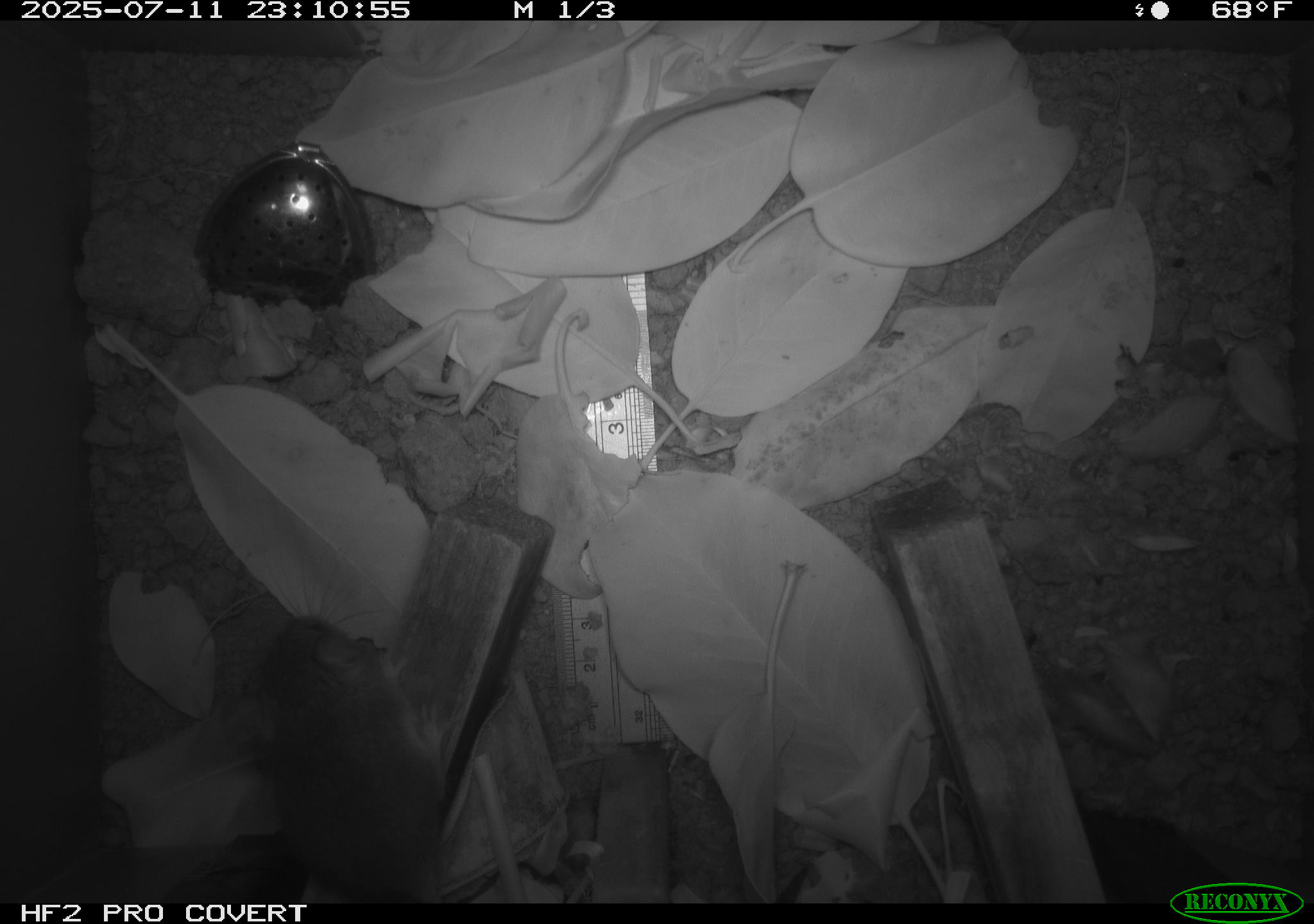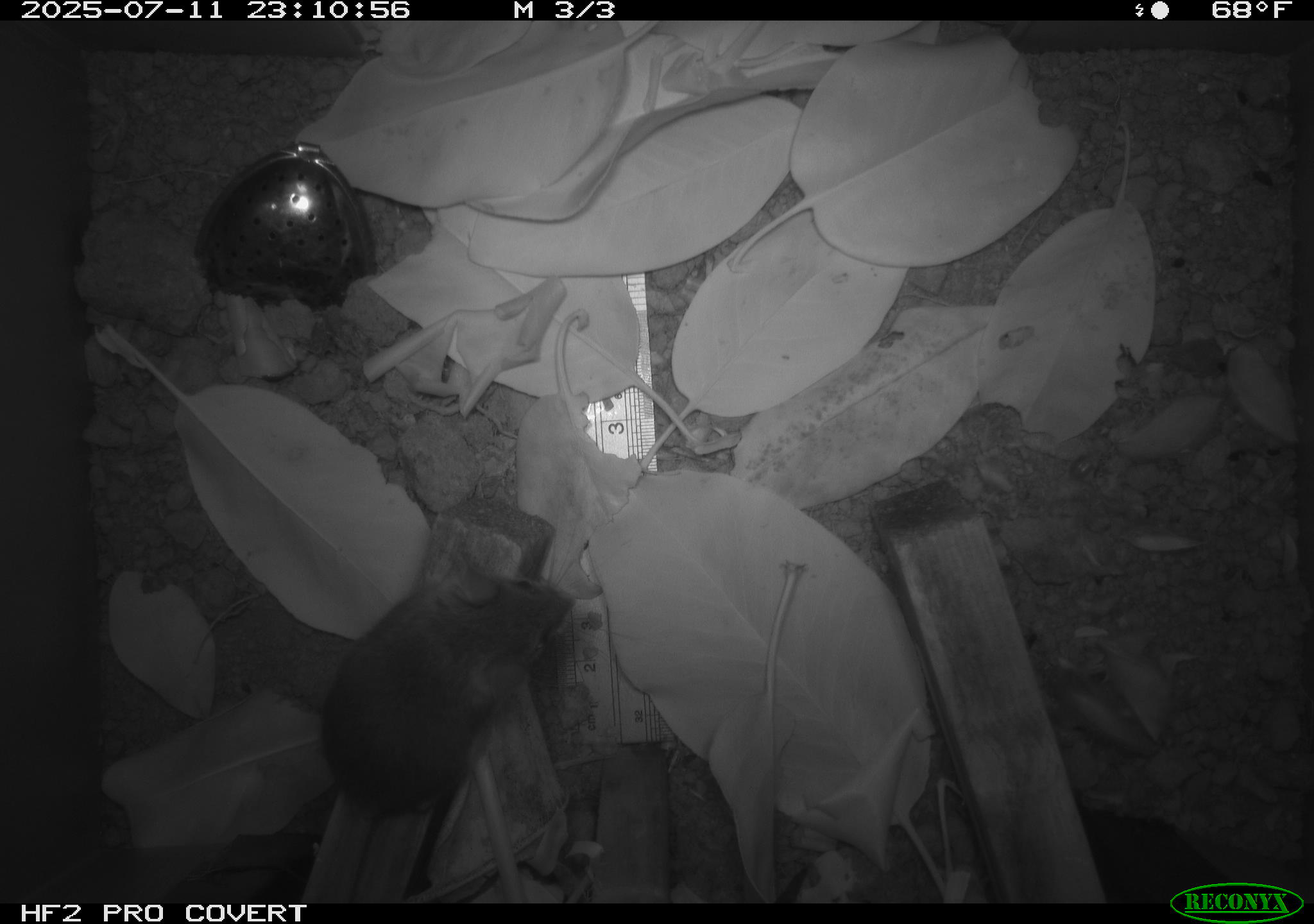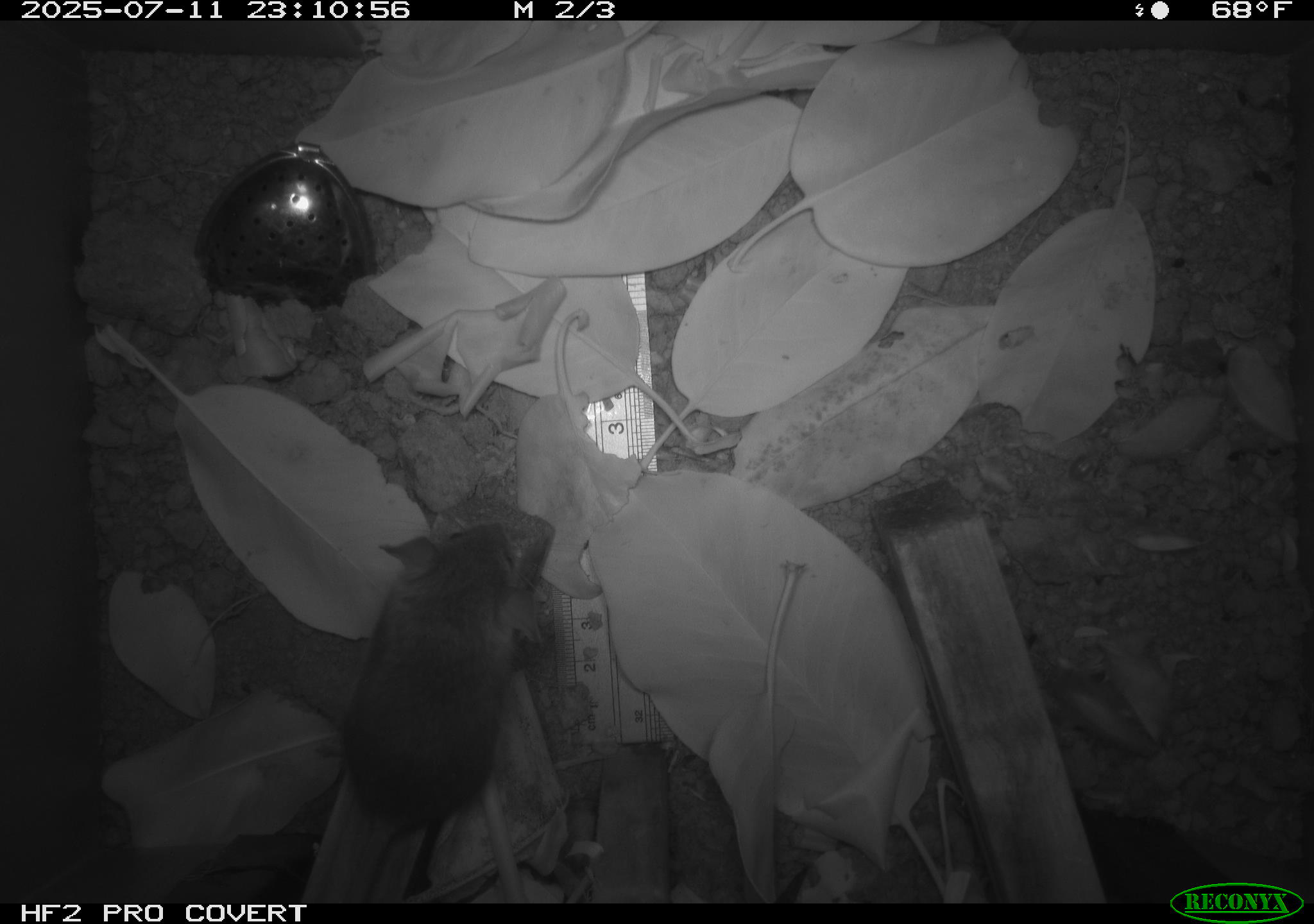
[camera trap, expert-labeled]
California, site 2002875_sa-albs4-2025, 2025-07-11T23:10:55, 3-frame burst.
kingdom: Animalia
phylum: Chordata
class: Mammalia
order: Rodentia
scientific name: Rodentia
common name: mouse species